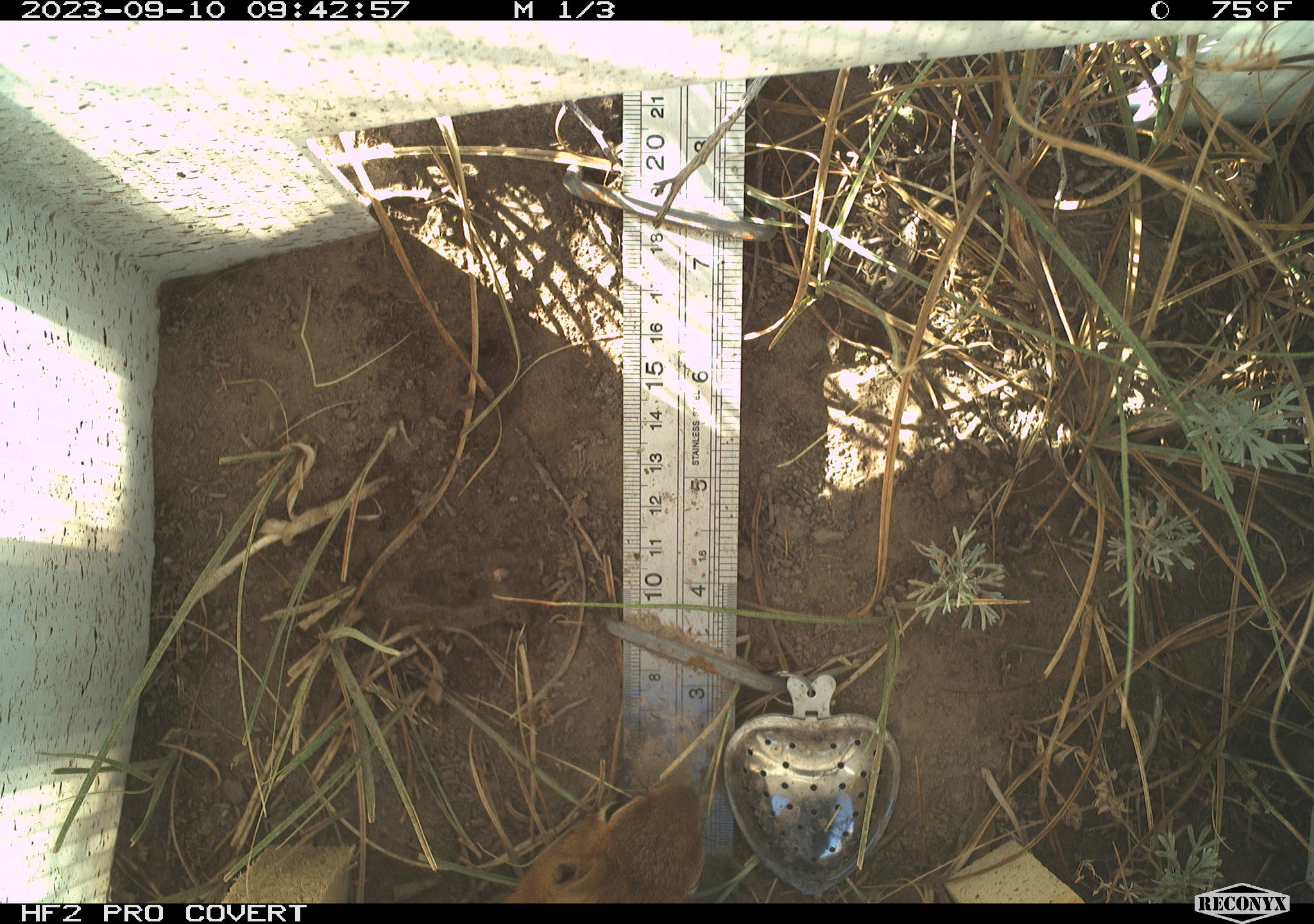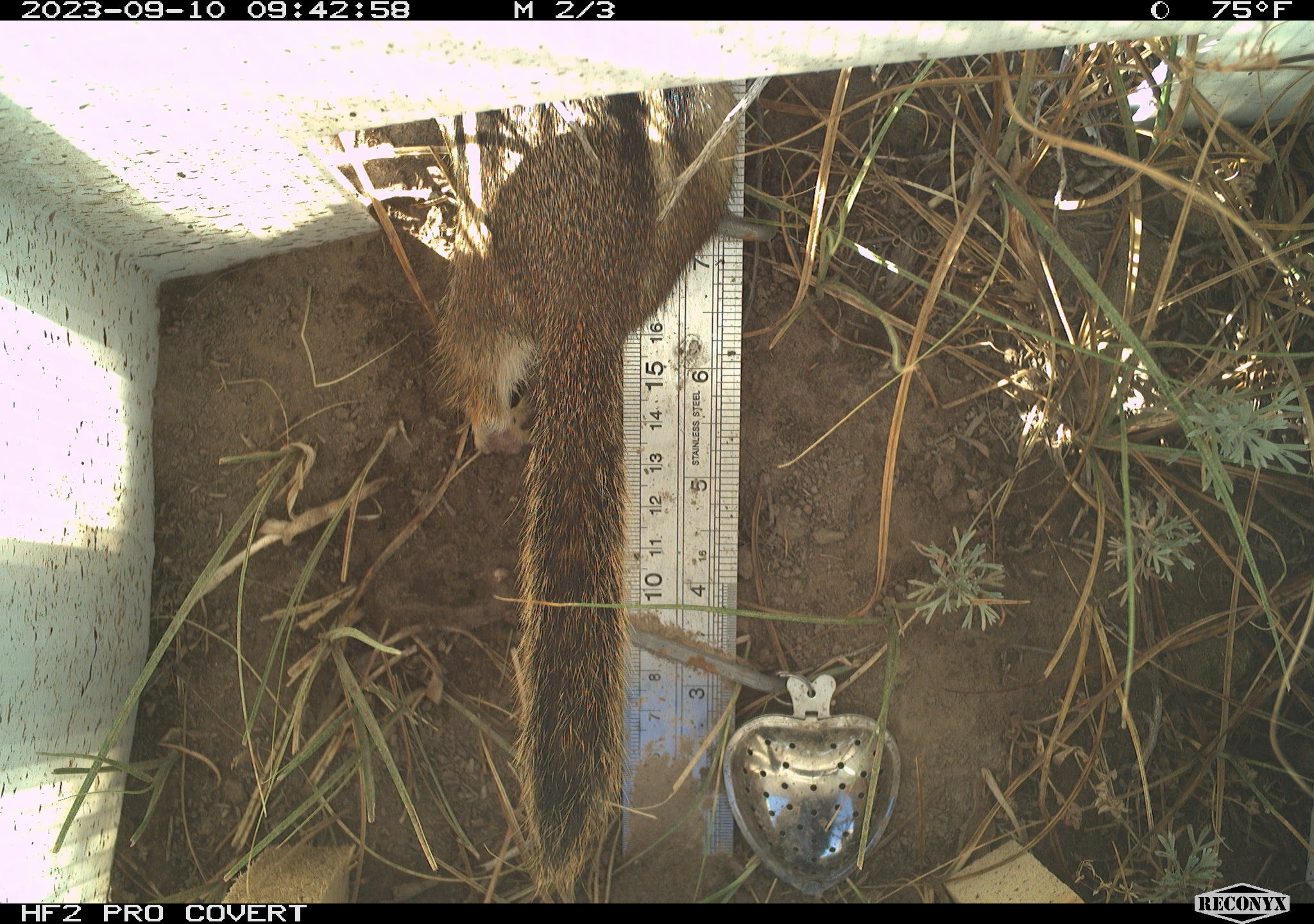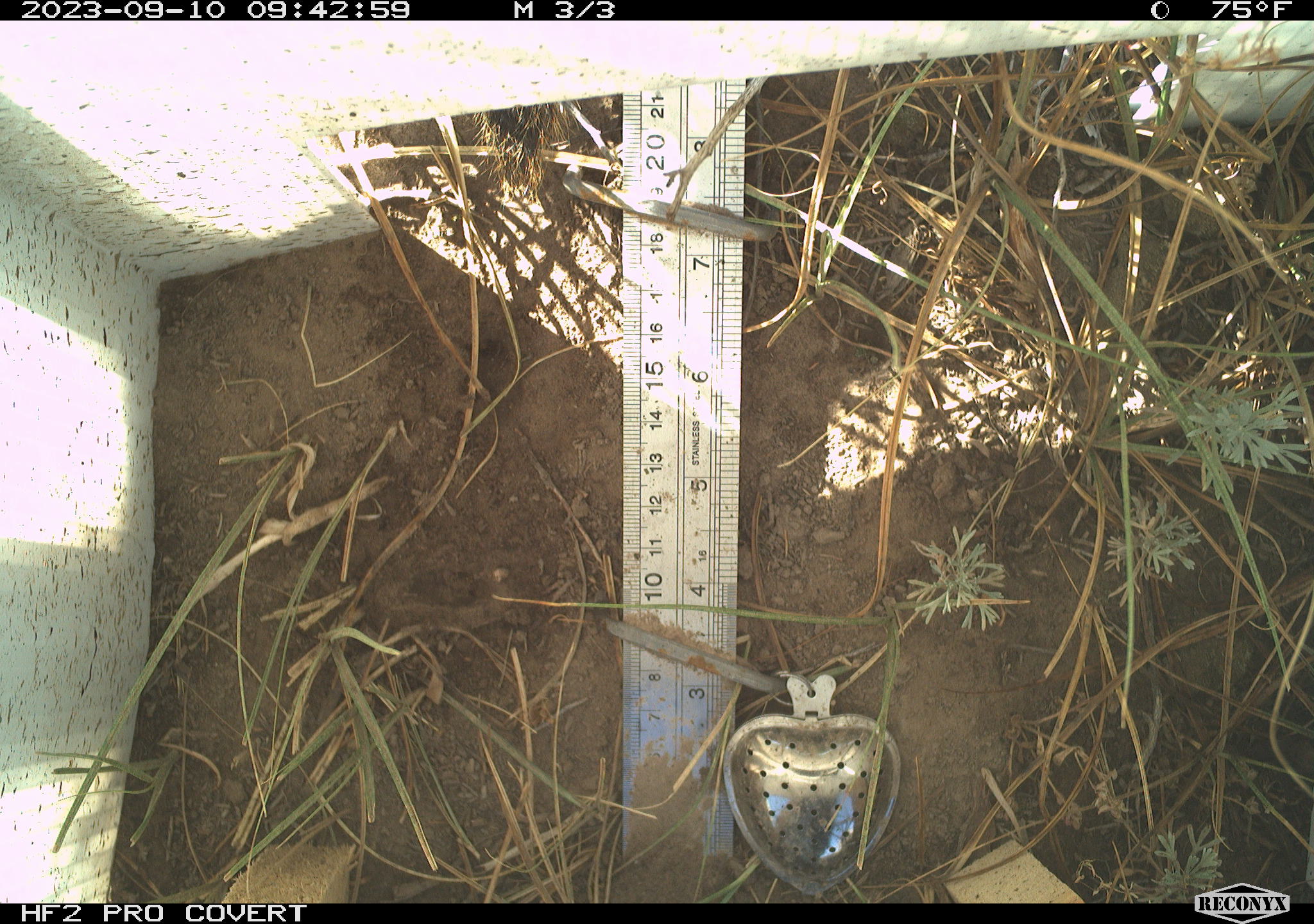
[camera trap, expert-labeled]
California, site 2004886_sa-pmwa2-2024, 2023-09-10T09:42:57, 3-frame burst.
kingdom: Animalia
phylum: Chordata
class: Mammalia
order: Rodentia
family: Sciuridae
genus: Callospermophilus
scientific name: Callospermophilus lateralis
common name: golden mantled ground squirrel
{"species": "golden mantled ground squirrel (Callospermophilus lateralis)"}